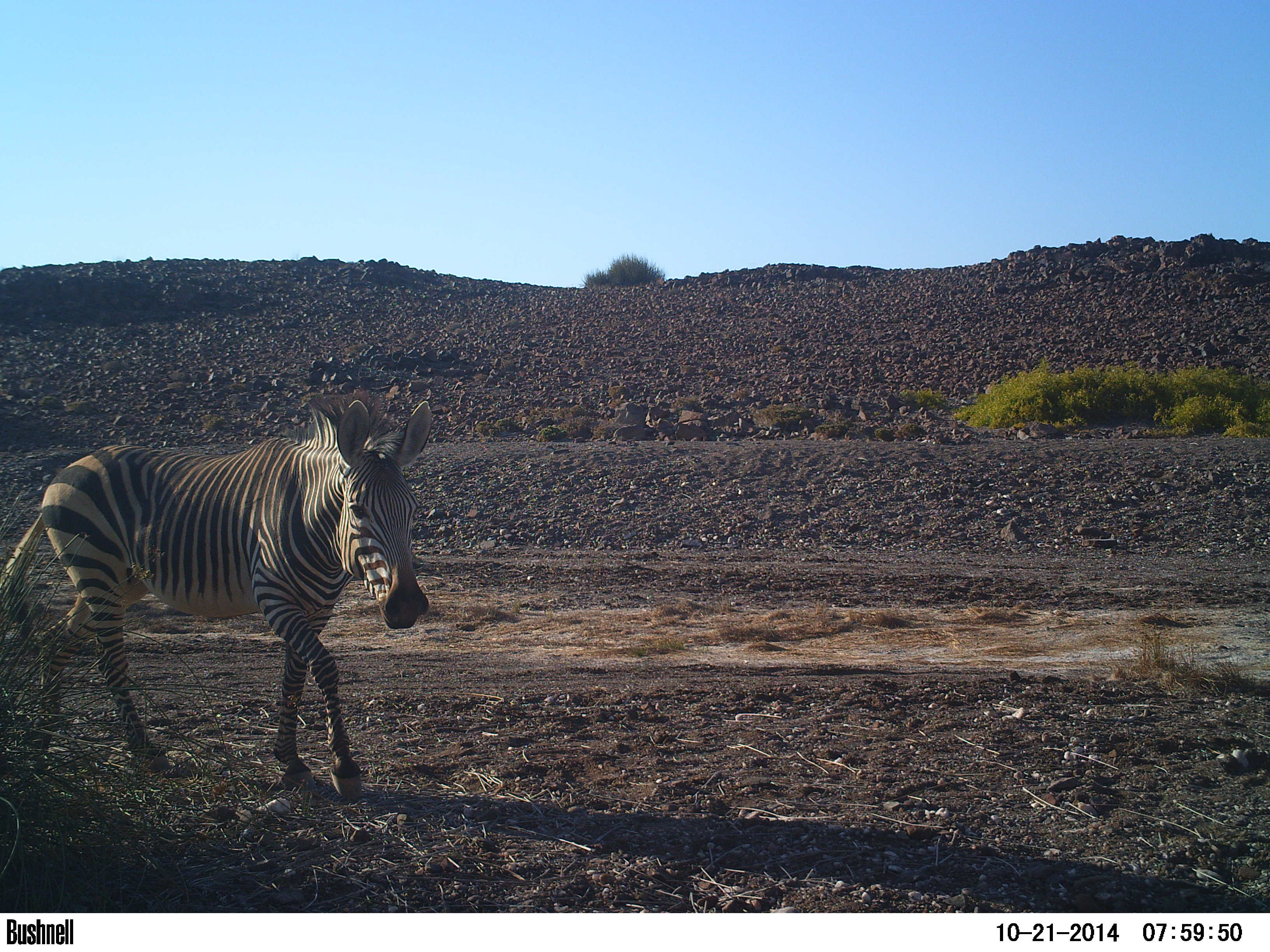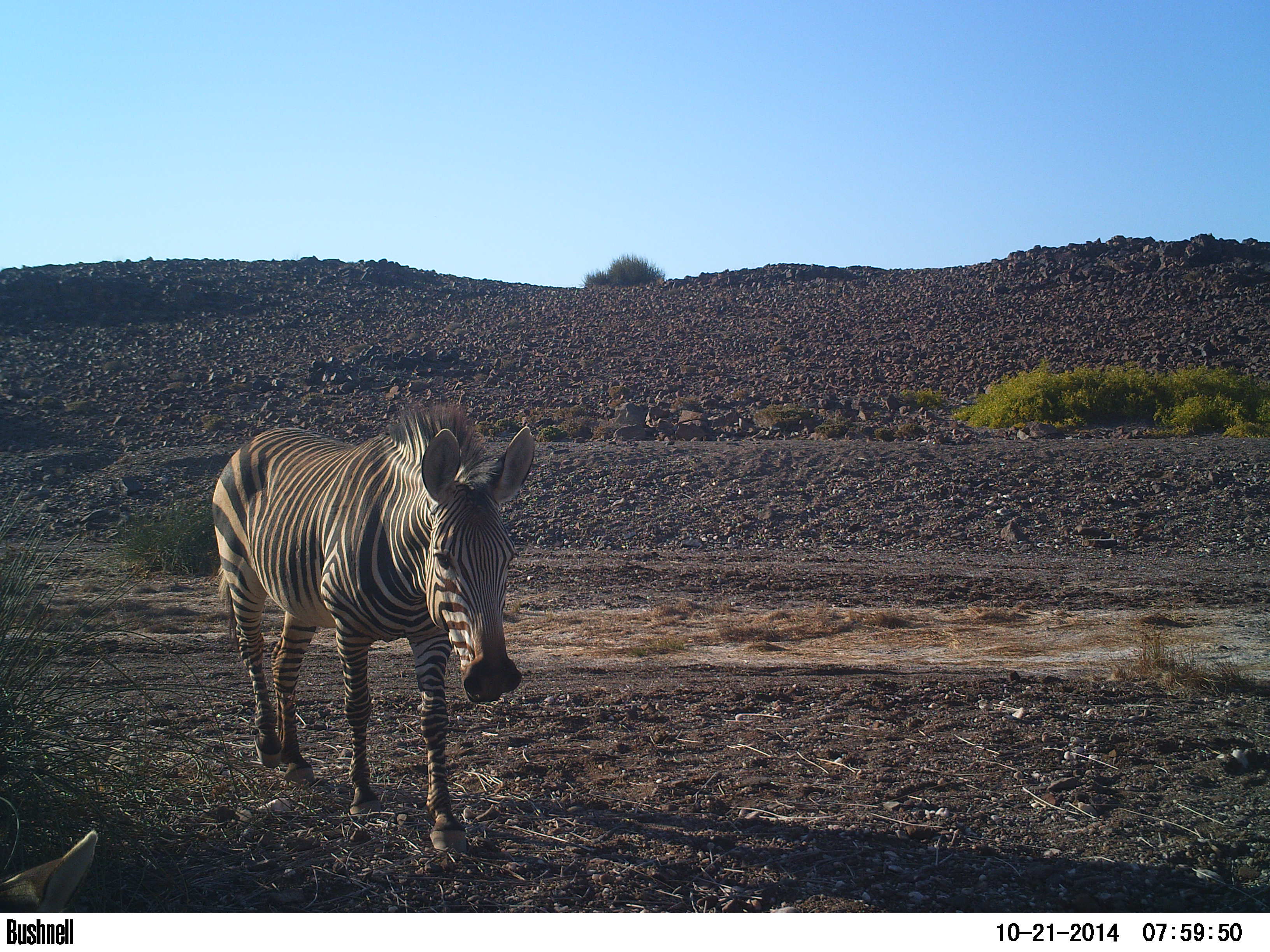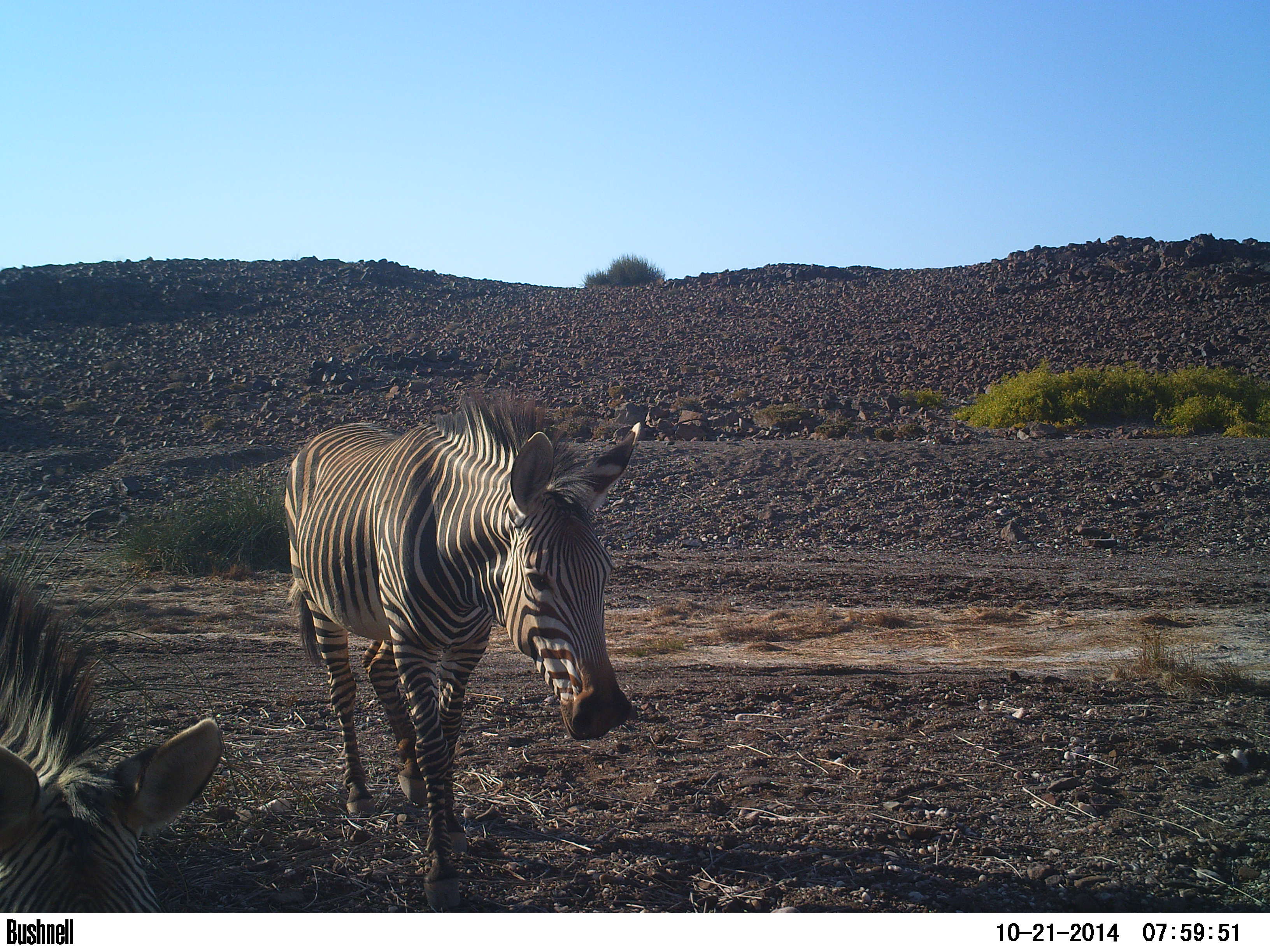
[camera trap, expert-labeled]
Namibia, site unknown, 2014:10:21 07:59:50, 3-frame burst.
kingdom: Animalia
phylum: Chordata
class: Mammalia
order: Perissodactyla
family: Equidae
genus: Equus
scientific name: Equus zebra hartmannae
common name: hartmann's mountain zebra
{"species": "Equus zebra hartmannae (hartmann's mountain zebra)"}